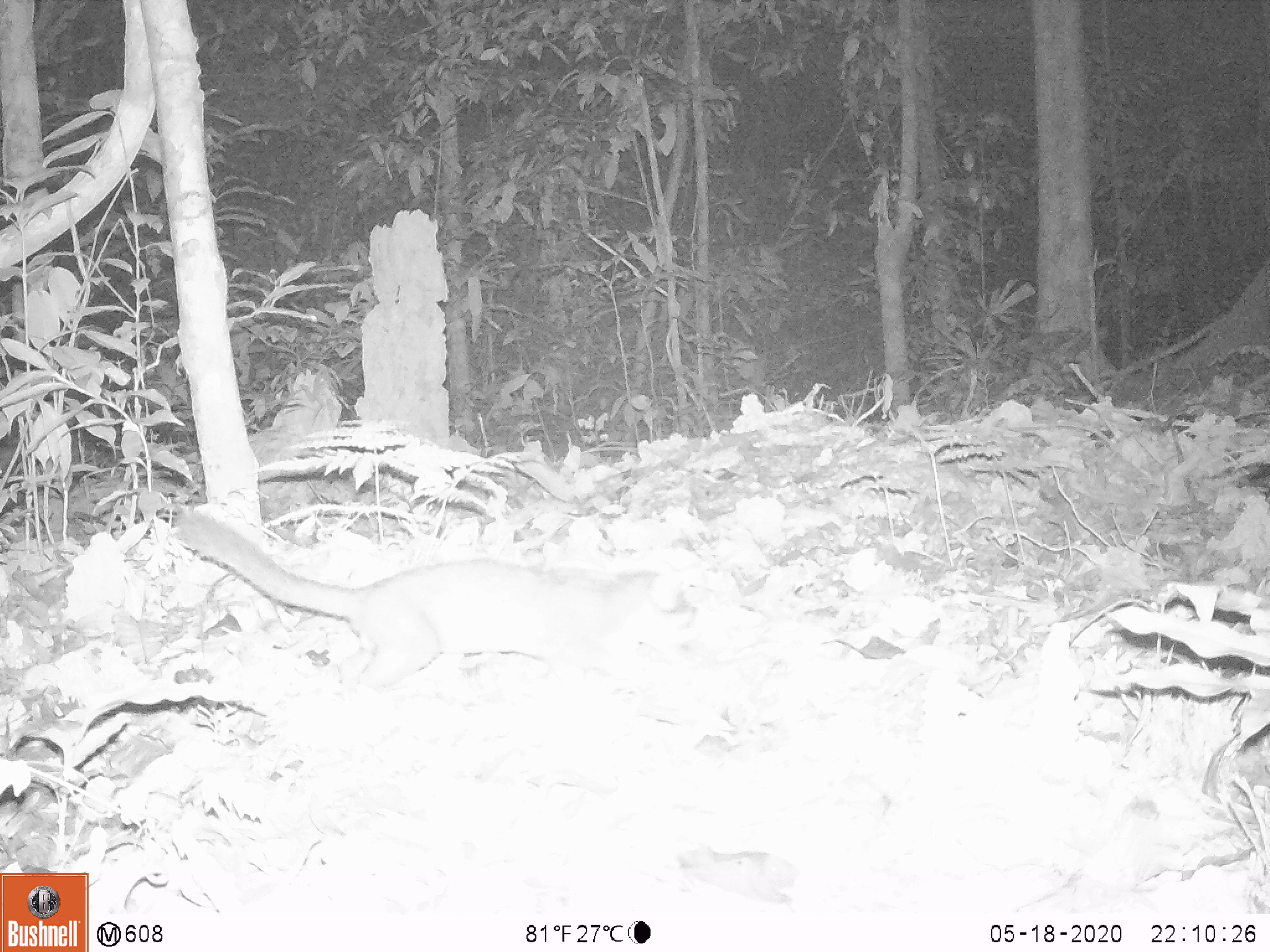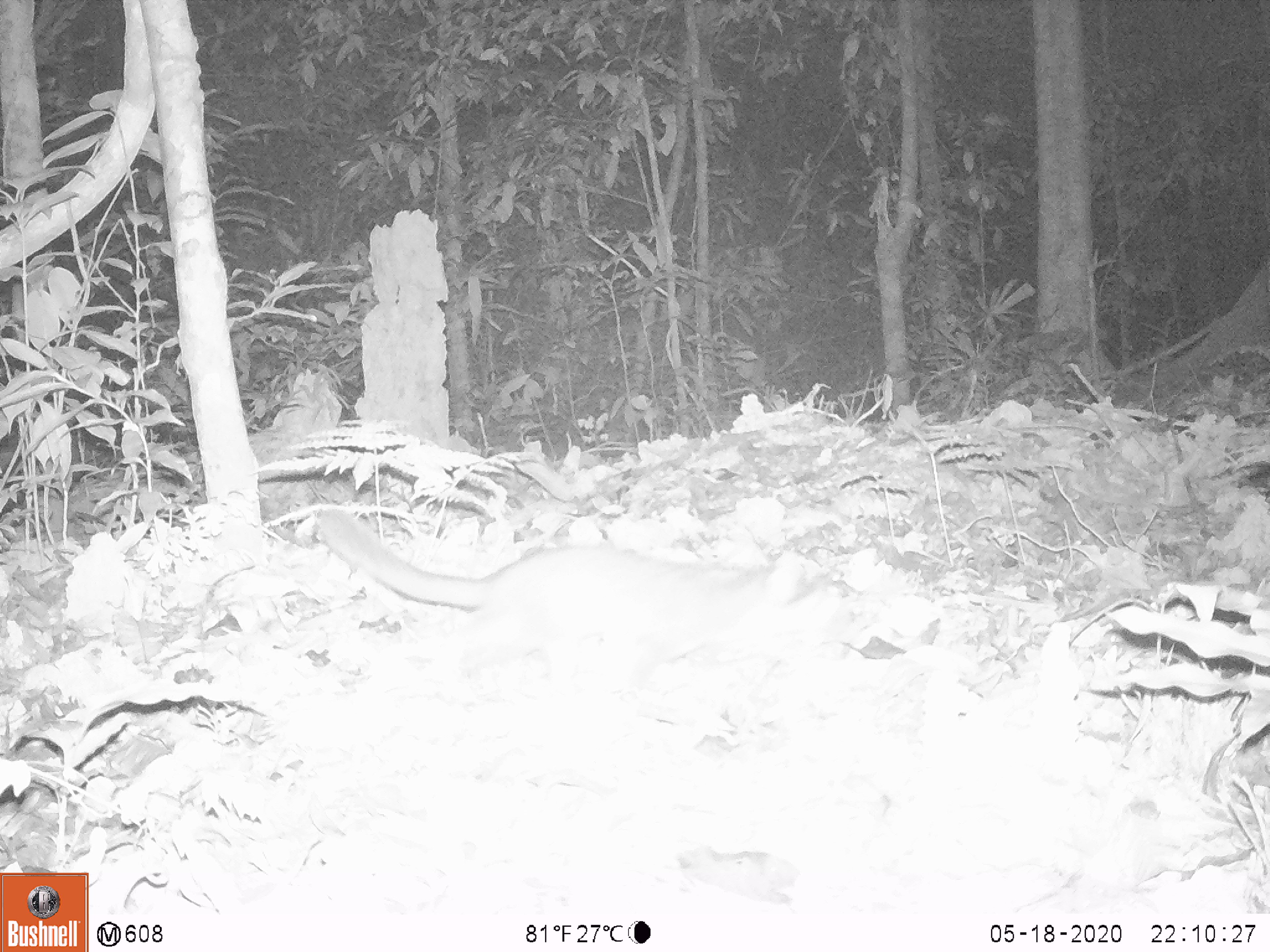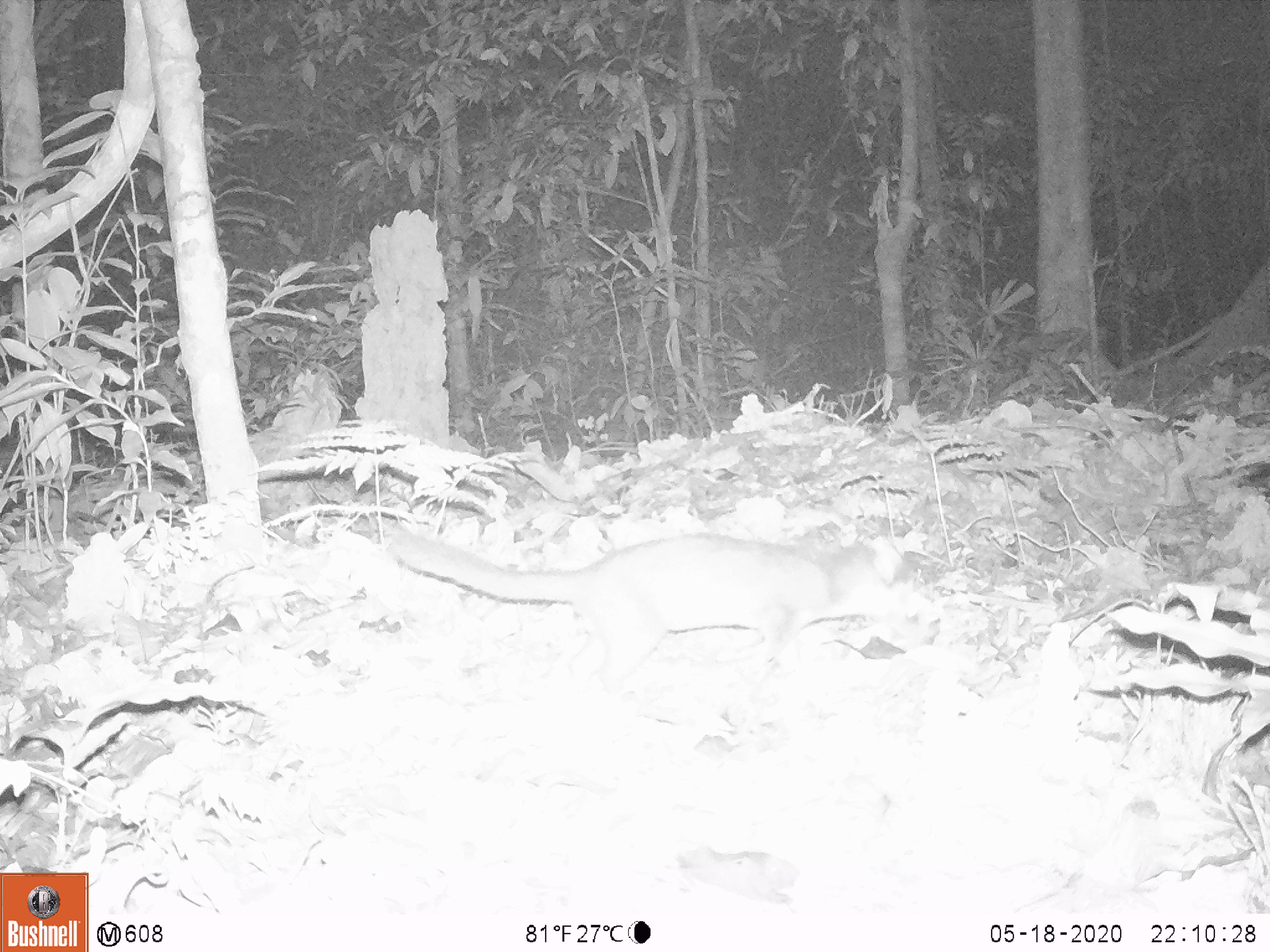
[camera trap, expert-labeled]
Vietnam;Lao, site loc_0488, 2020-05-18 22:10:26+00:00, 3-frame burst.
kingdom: Animalia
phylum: Chordata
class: Mammalia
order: Carnivora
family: Mustelidae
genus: Melogale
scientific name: Melogale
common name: ferret badger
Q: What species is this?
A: Ferret badger (Melogale).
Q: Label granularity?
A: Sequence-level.